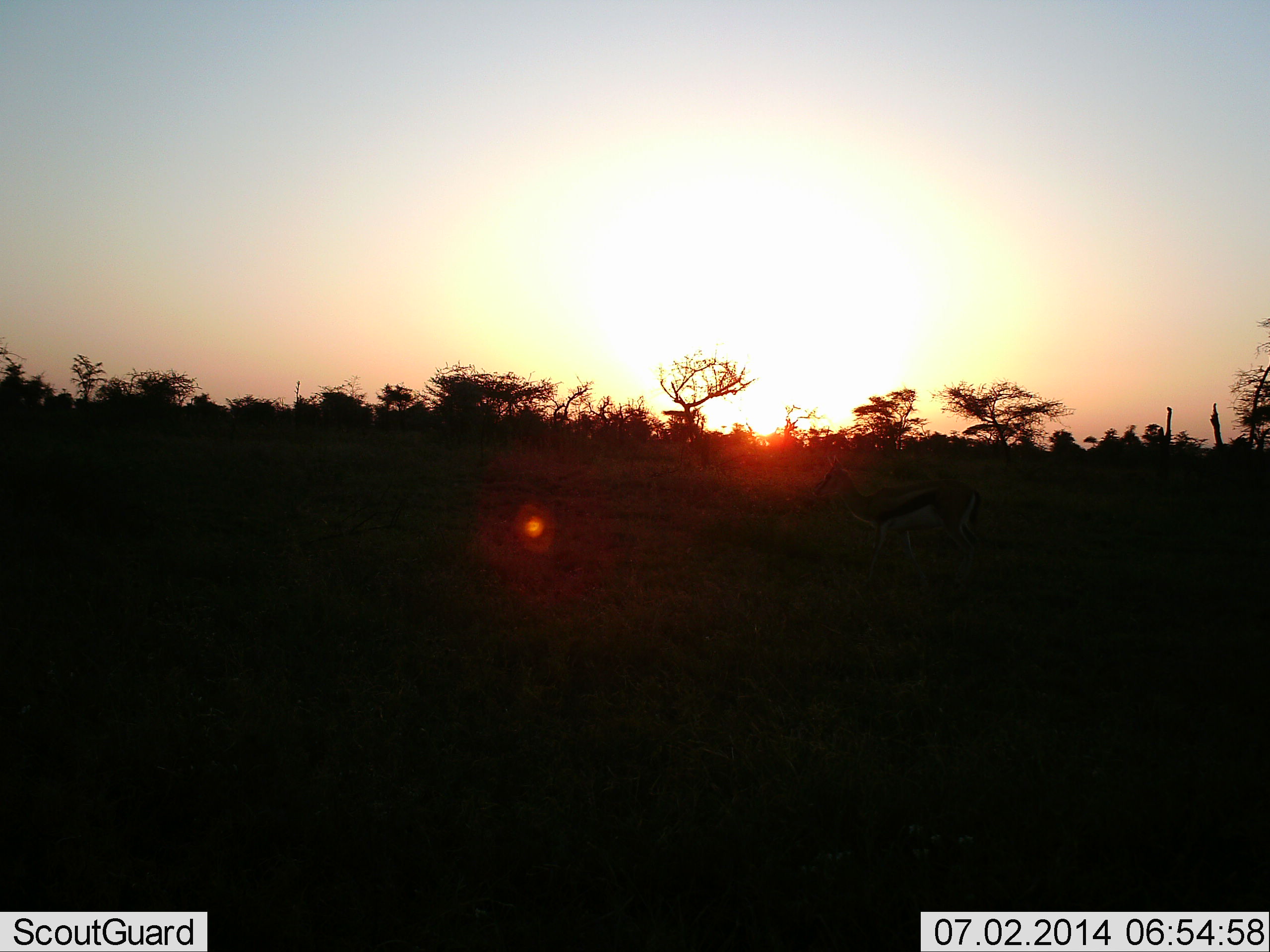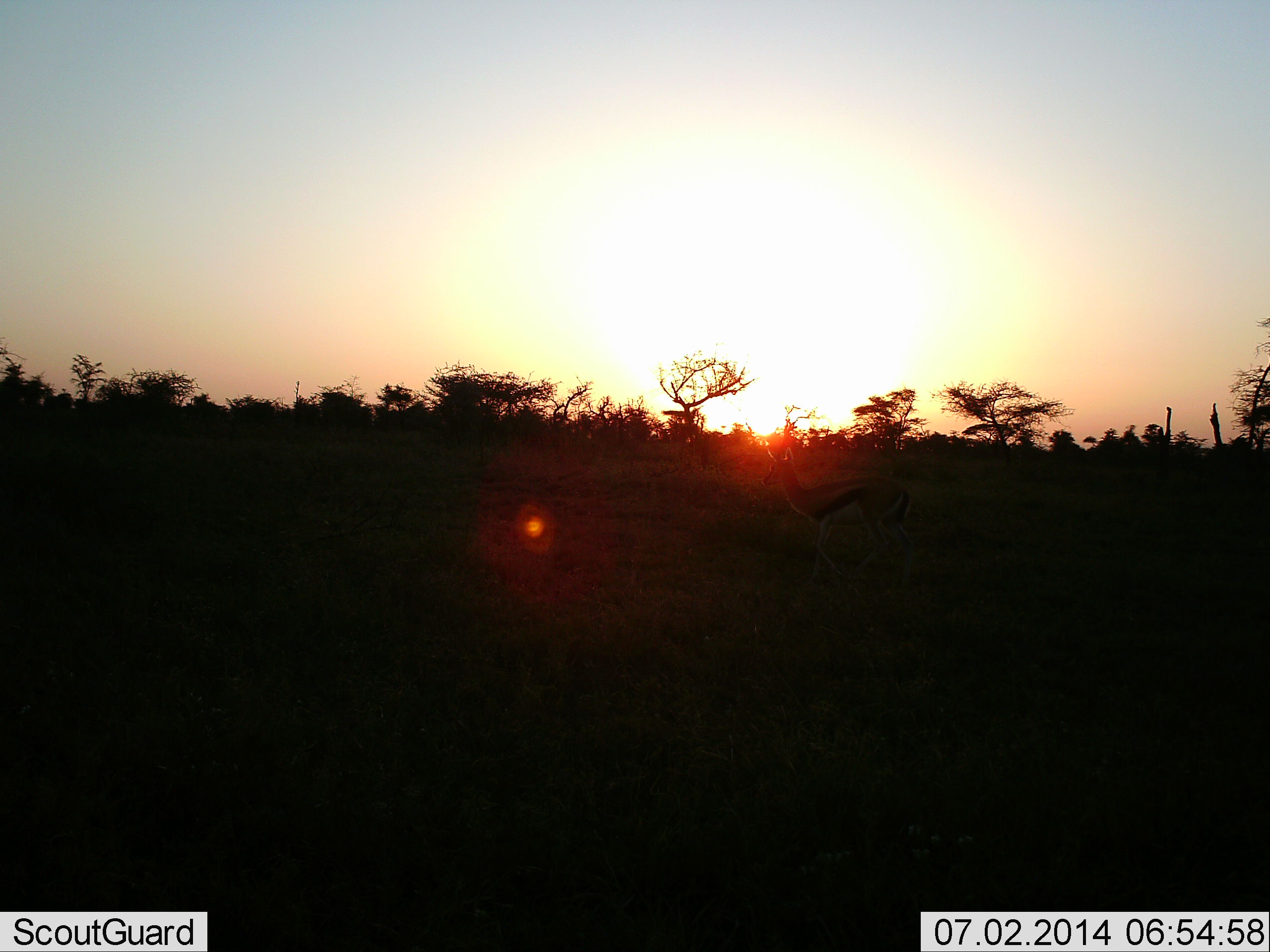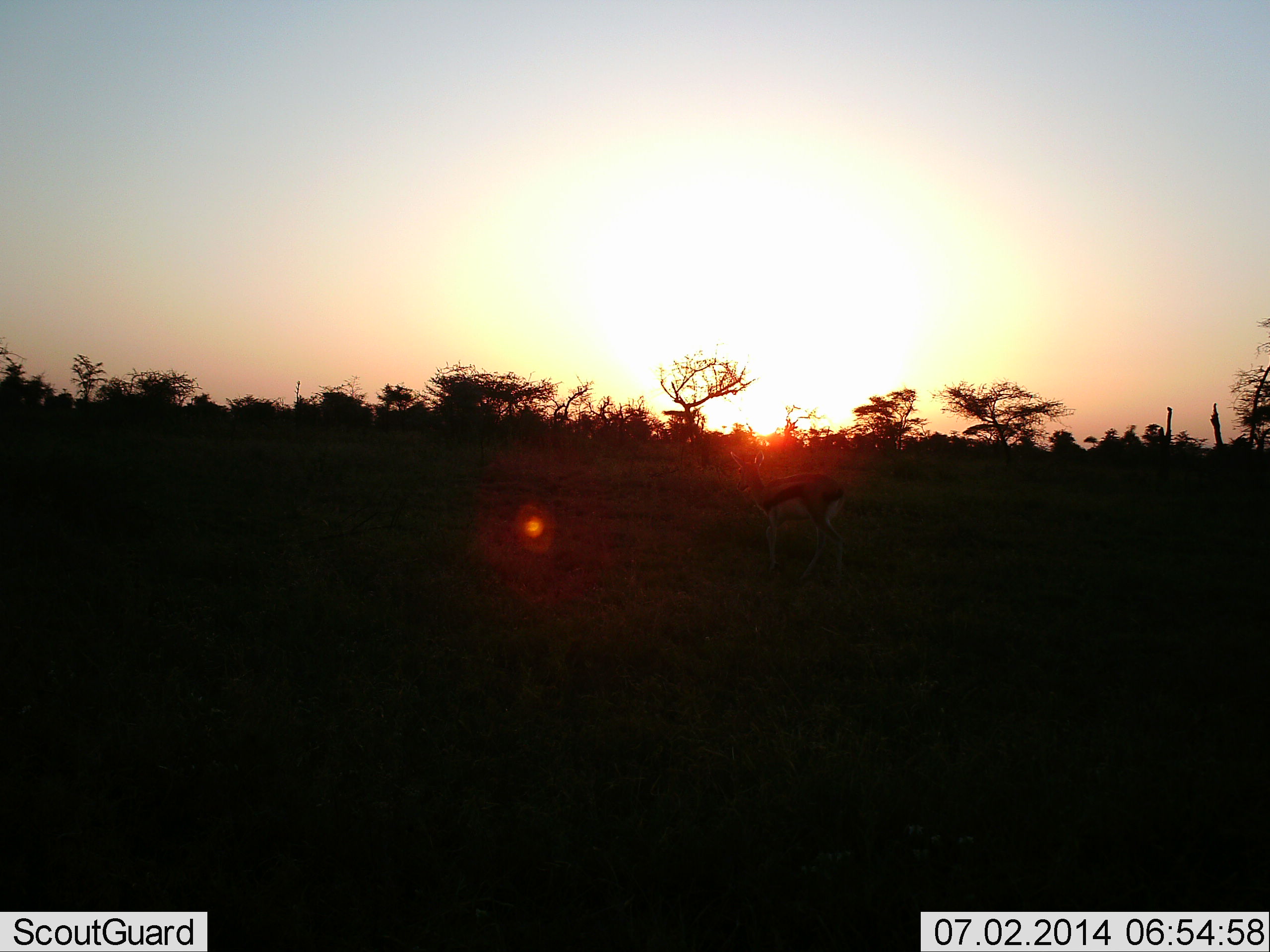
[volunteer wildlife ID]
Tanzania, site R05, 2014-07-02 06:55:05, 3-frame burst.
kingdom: Animalia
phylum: Chordata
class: Mammalia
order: Artiodactyla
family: Bovidae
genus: Eudorcas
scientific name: Eudorcas thomsonii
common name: thomson's gazelle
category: gazellethomsons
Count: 1.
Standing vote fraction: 0%.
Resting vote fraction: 0%.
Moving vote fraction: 100%.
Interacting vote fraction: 0%.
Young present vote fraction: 0%.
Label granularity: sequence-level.